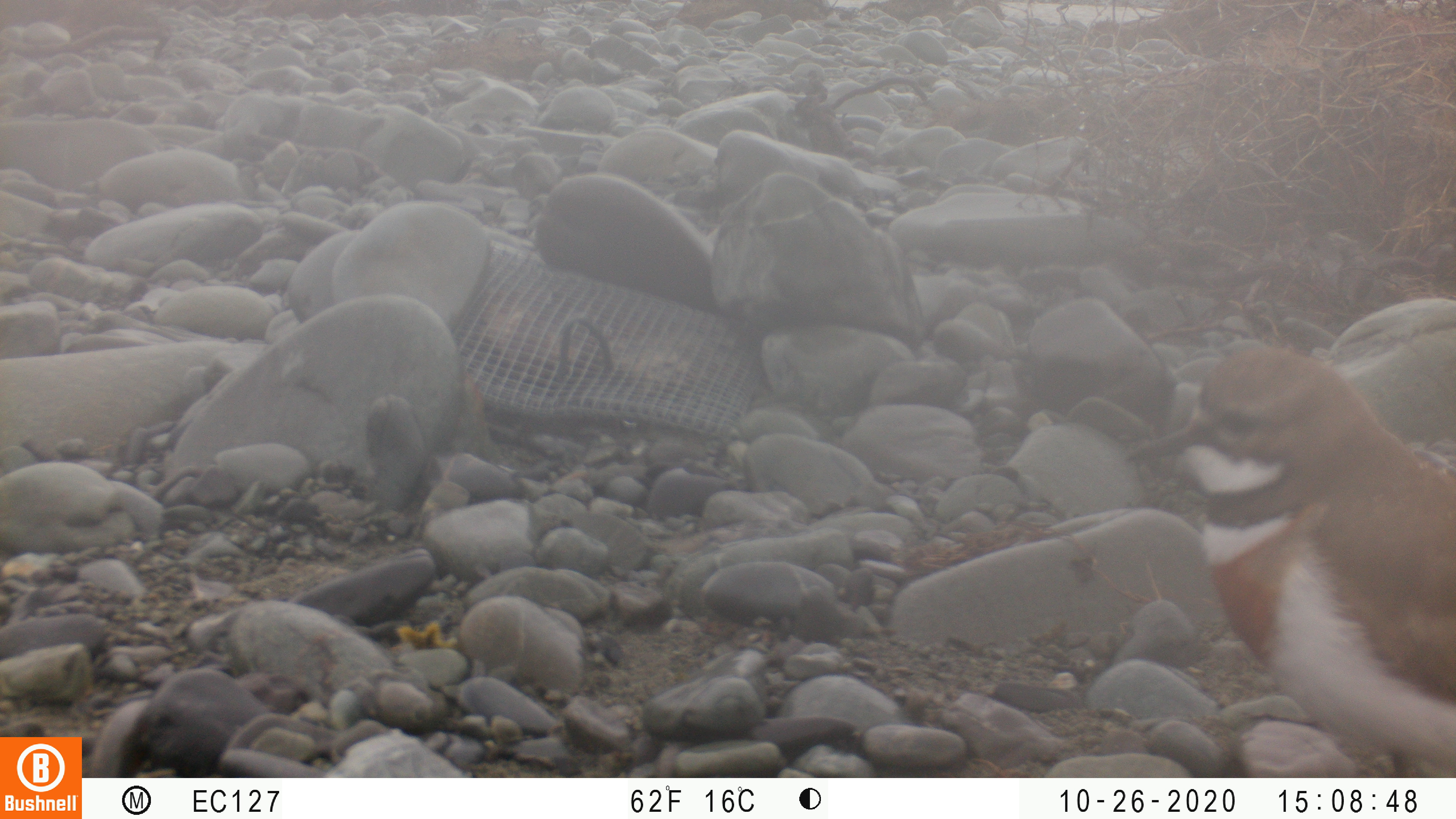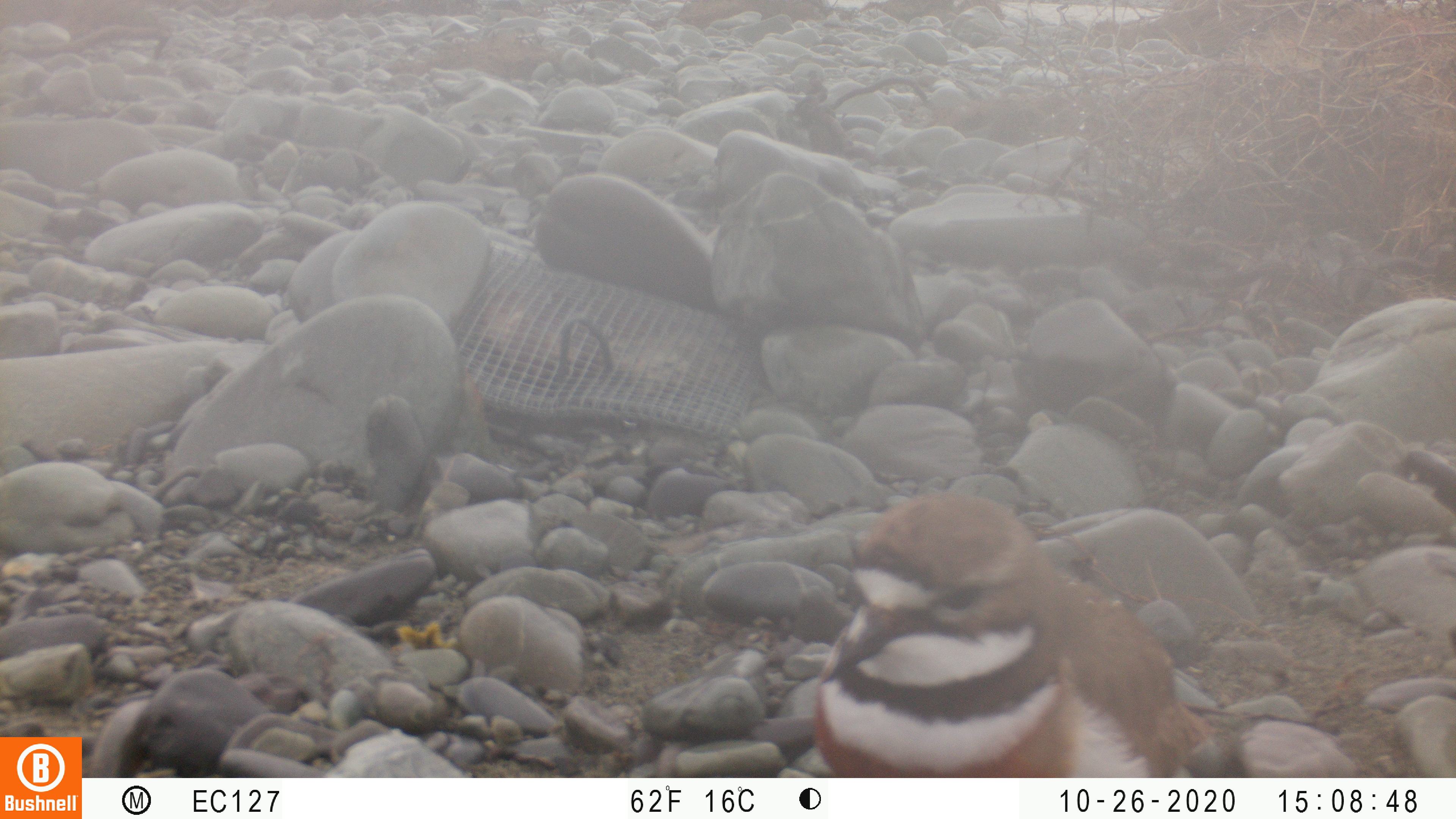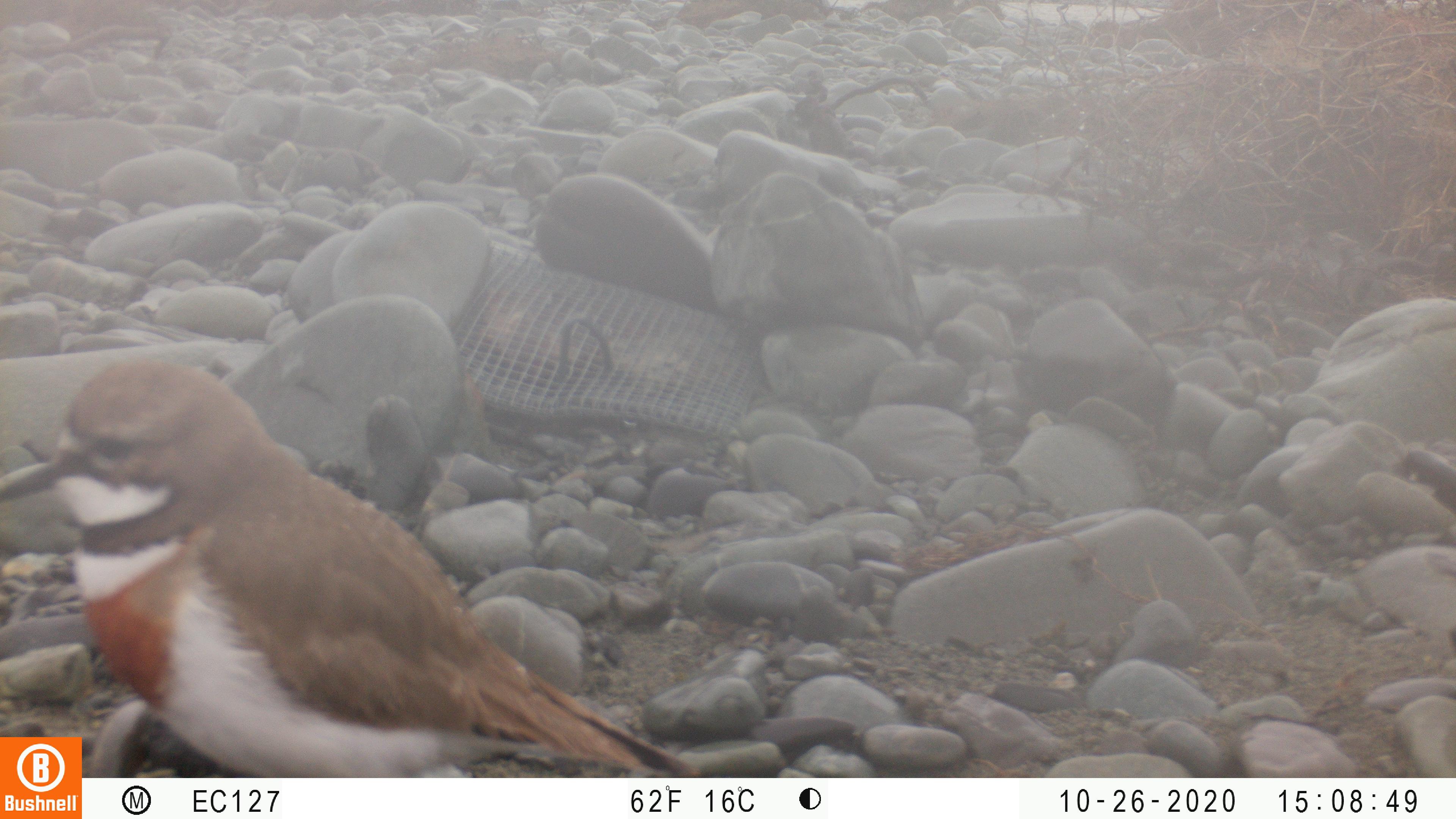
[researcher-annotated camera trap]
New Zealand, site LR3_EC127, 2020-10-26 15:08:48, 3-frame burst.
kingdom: Animalia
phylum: Chordata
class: Aves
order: Charadriiformes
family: Charadriidae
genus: Charadrius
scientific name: Charadrius bicinctus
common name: double-banded plover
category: banded dotterel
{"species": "banded dotterel (double-banded plover) (Charadrius bicinctus)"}